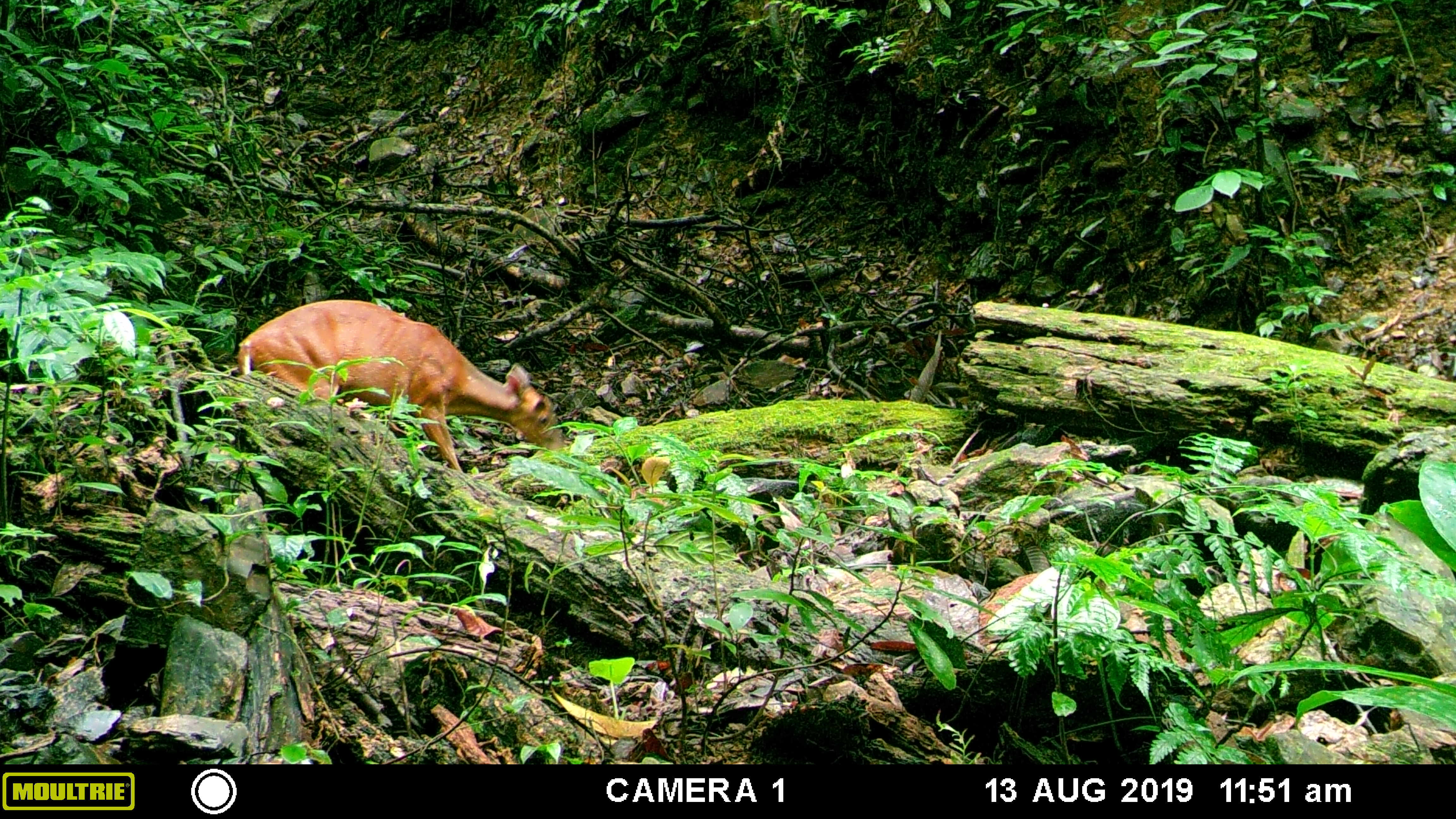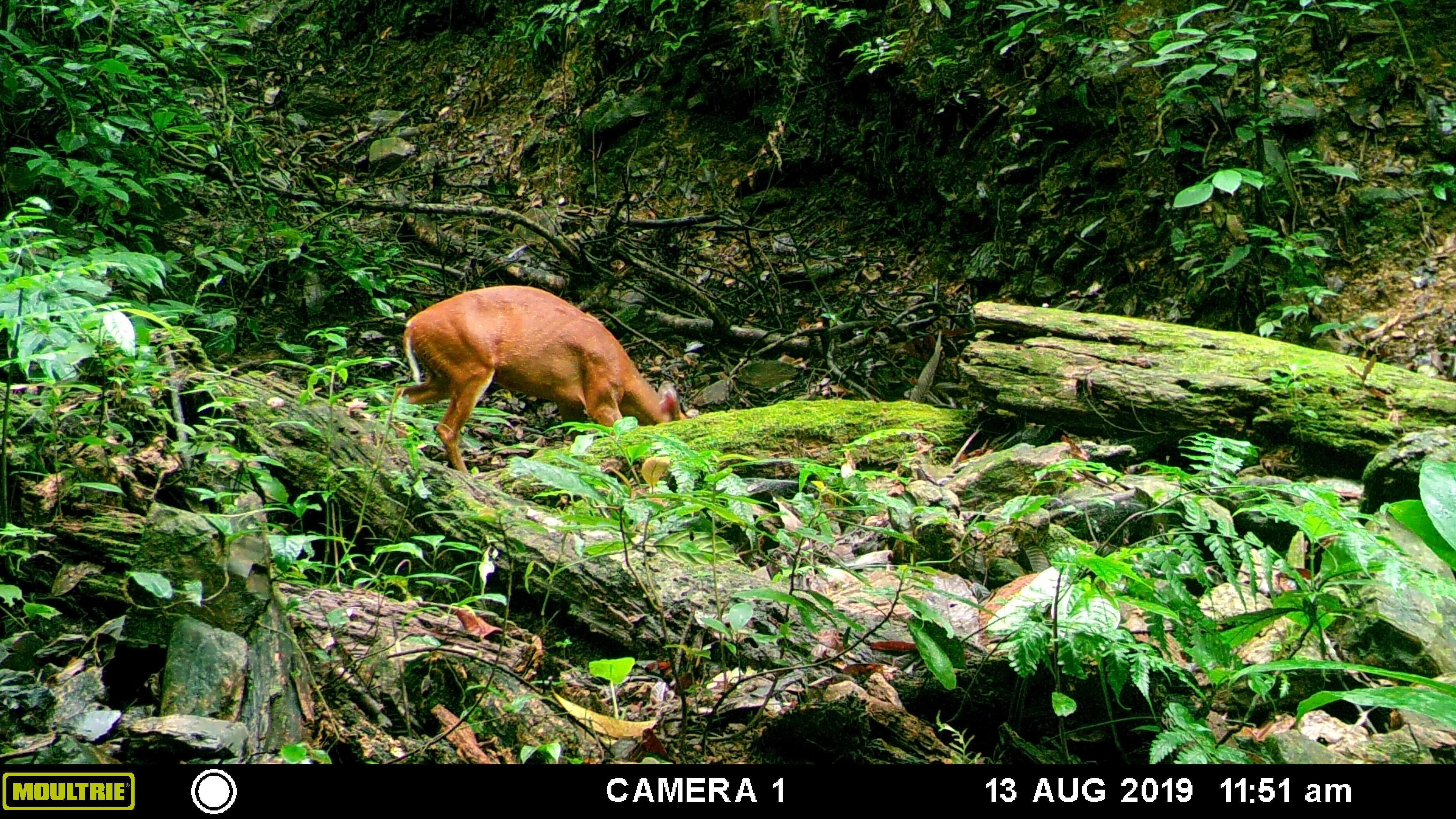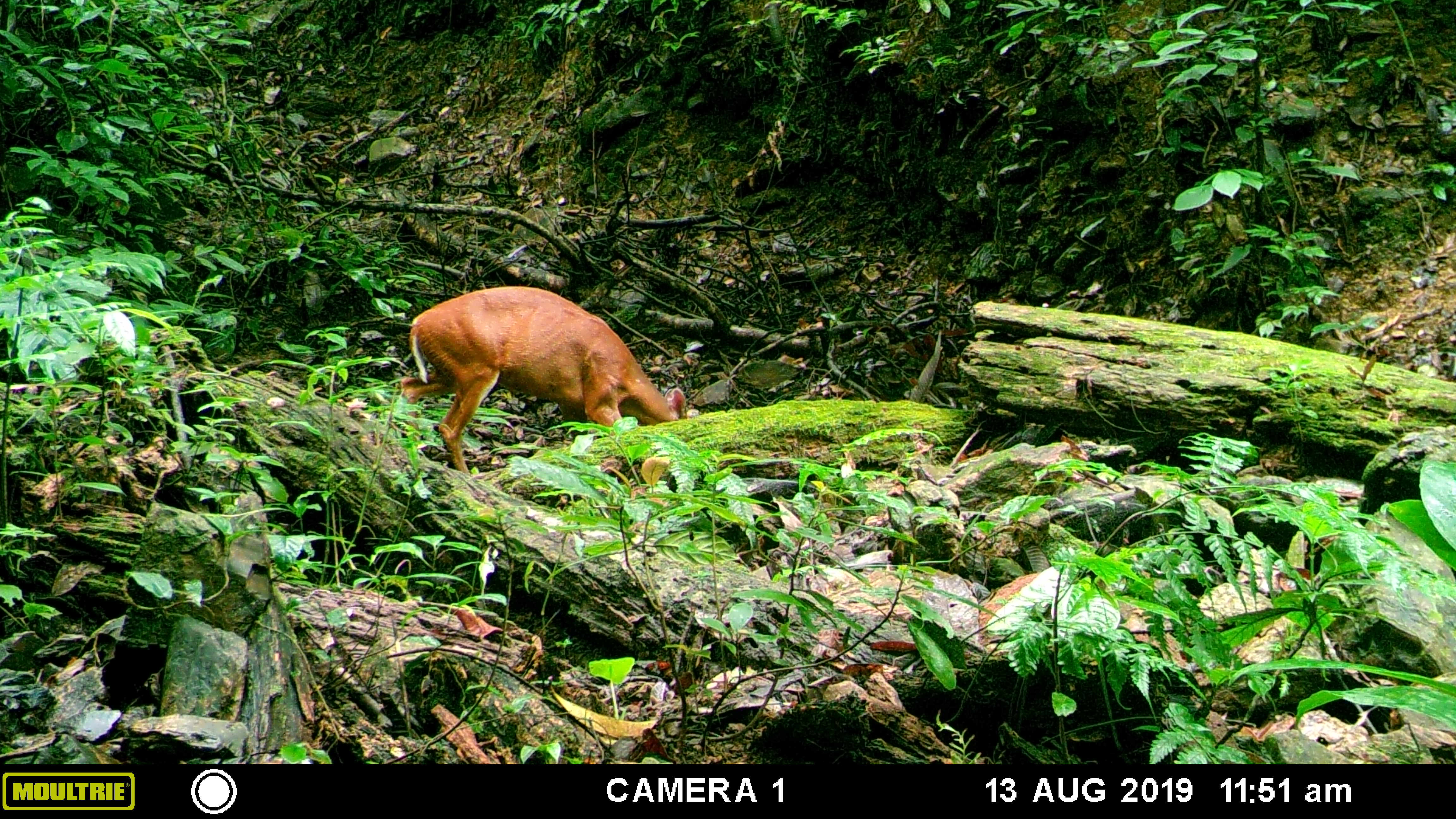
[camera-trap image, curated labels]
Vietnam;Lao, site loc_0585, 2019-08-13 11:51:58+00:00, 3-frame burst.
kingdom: Animalia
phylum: Chordata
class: Mammalia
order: Artiodactyla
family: Cervidae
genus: Muntiacus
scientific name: Muntiacus muntjak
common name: red muntjac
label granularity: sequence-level